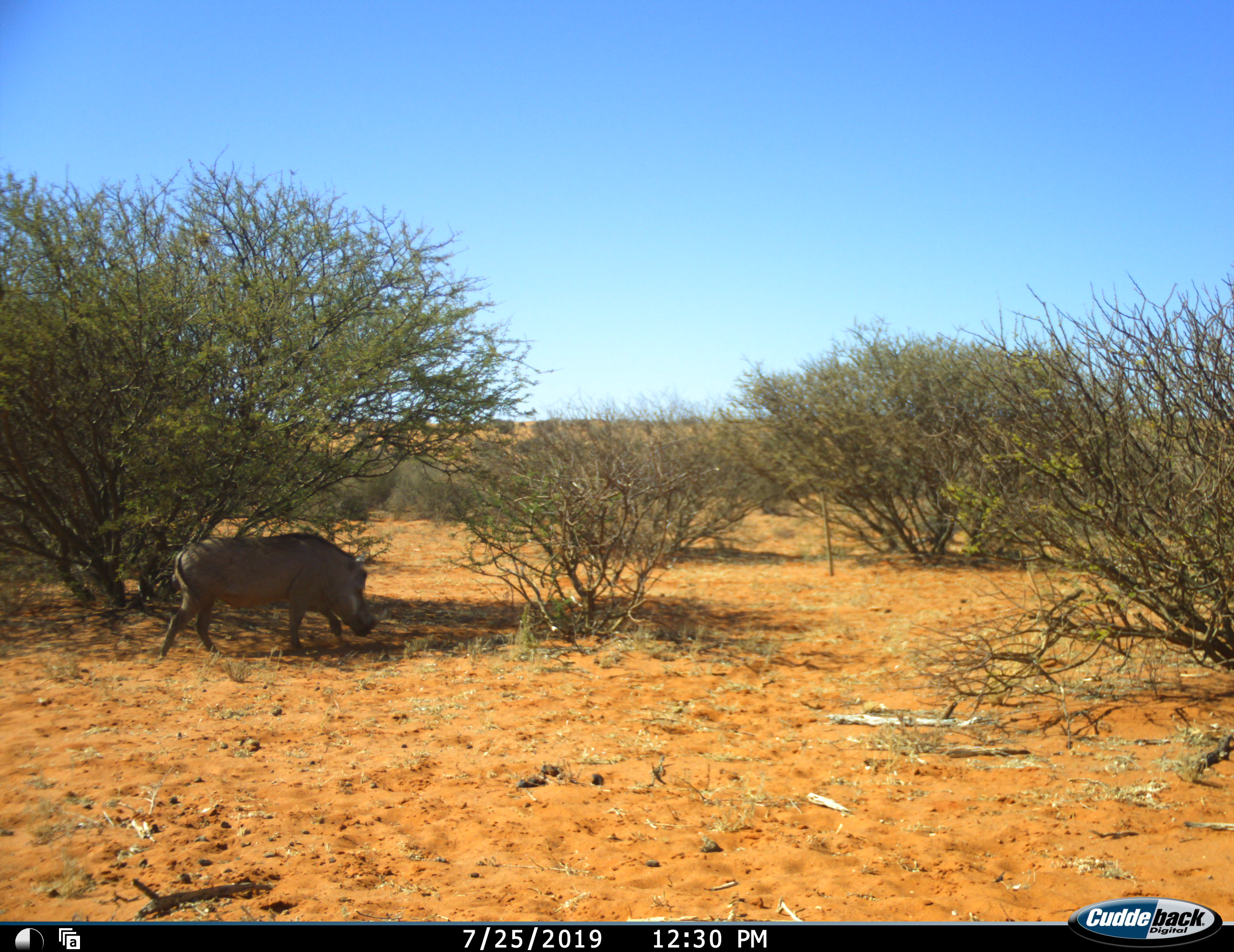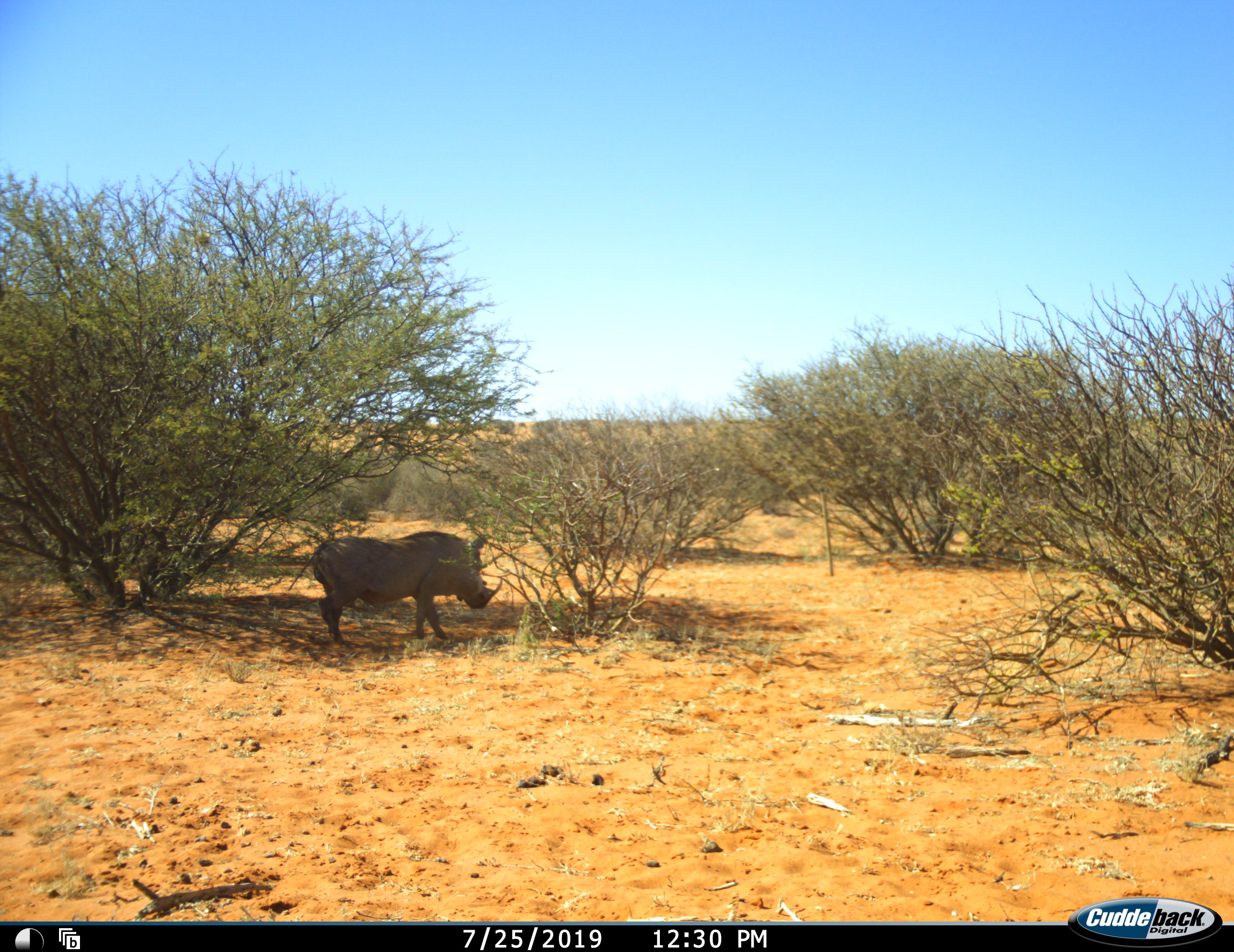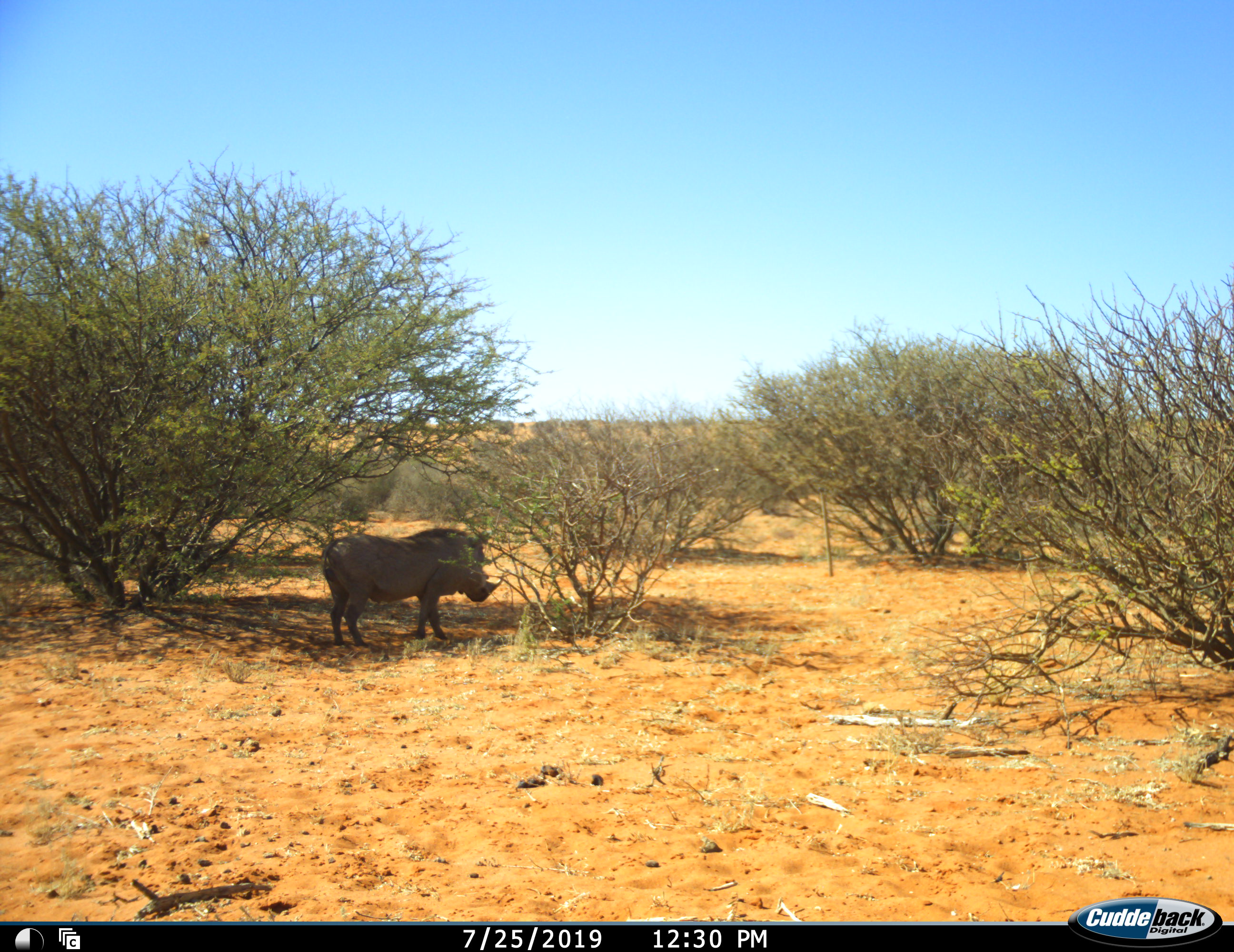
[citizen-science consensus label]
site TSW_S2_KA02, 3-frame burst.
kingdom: Animalia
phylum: Chordata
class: Mammalia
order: Artiodactyla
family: Suidae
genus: Phacochoerus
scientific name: Phacochoerus africanus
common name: warthog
Warthog (Phacochoerus africanus), count 1. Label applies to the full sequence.